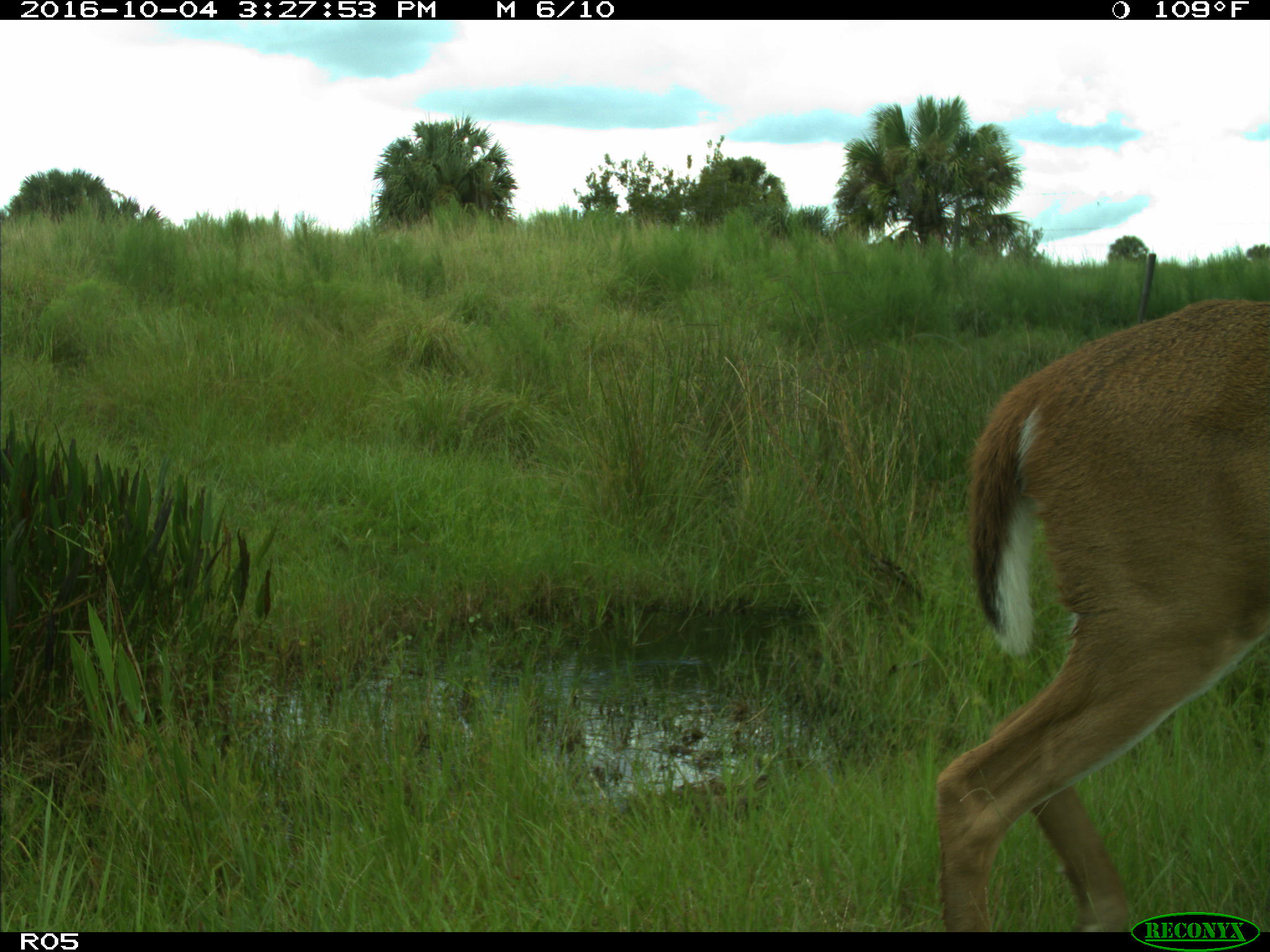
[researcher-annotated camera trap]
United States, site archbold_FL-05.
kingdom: Animalia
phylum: Chordata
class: Mammalia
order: Artiodactyla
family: Cervidae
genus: Odocoileus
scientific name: Odocoileus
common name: deer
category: unidentified deer